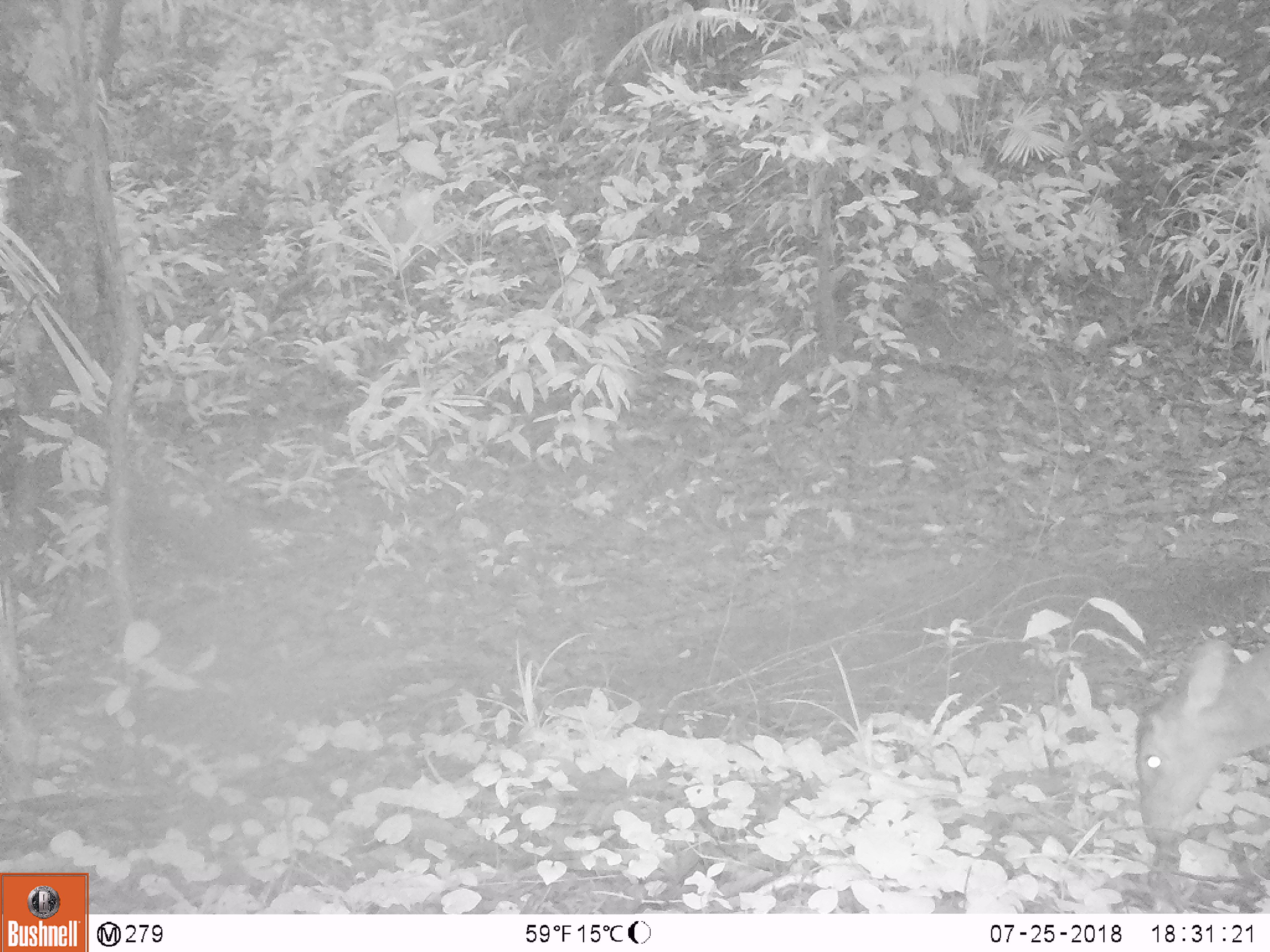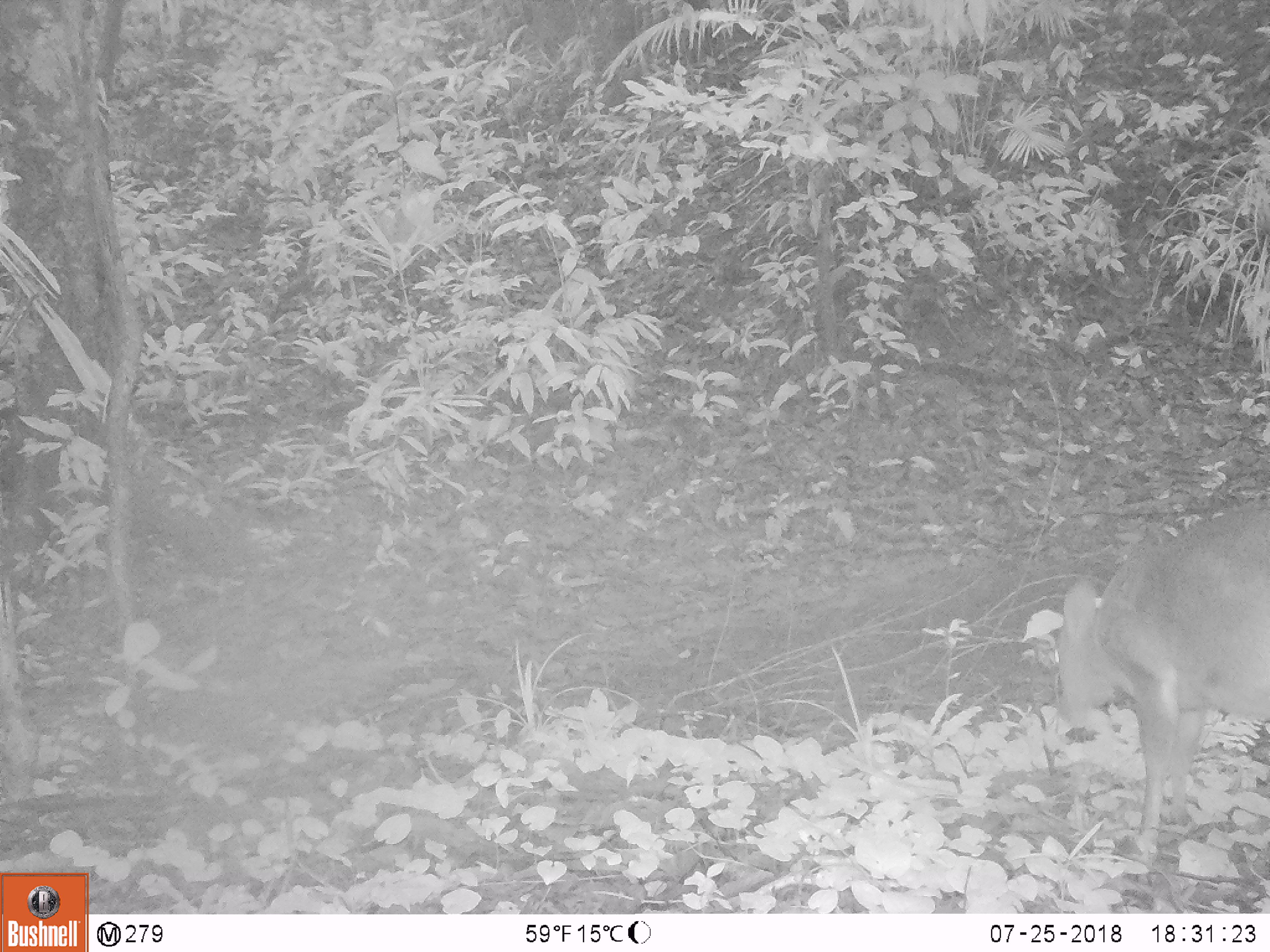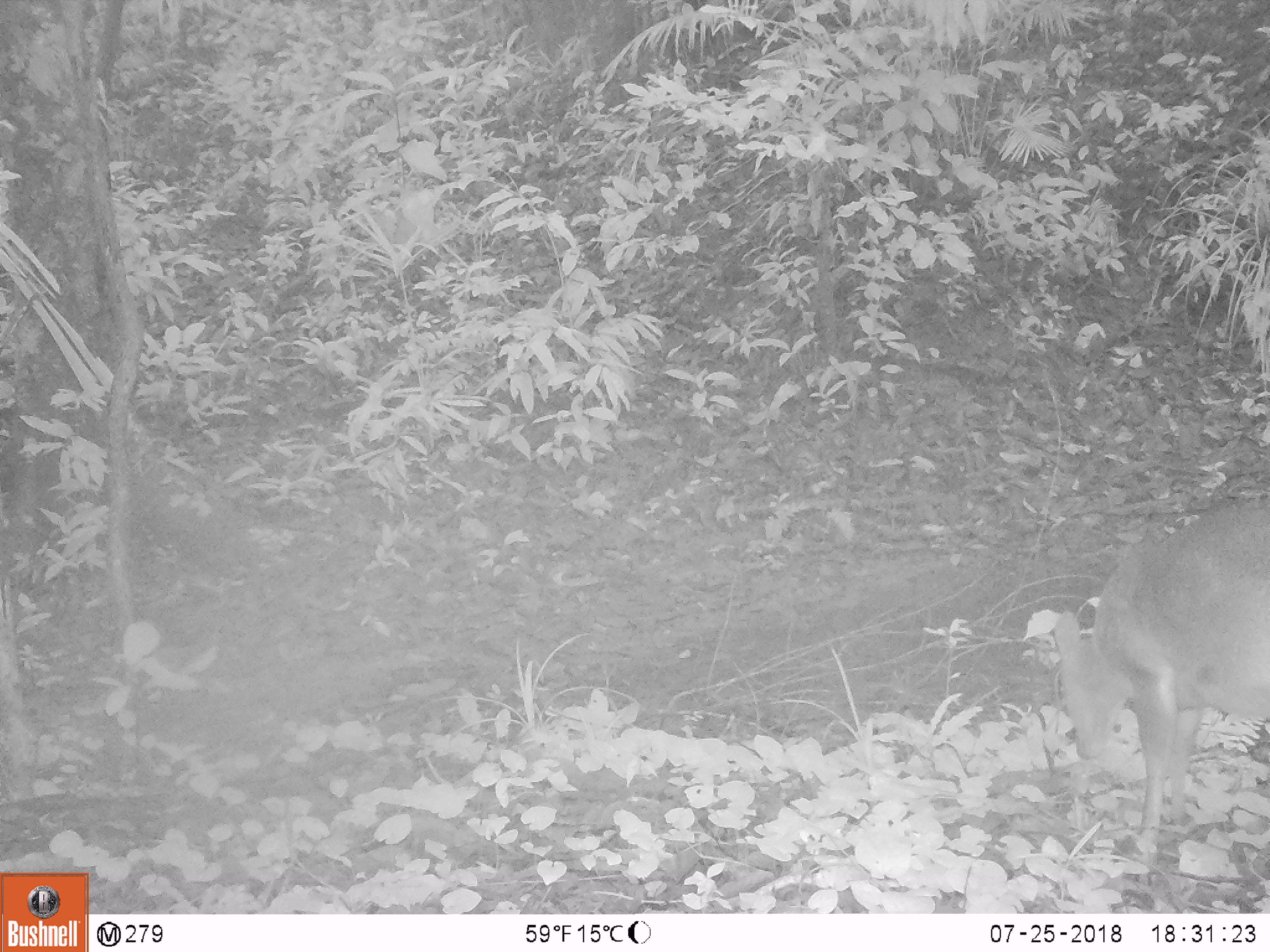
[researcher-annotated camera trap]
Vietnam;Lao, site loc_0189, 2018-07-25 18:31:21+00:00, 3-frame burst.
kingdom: Animalia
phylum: Chordata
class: Mammalia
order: Artiodactyla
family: Cervidae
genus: Muntiacus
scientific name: Muntiacus vuquangensis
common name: large-antlered muntjac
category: large antlered muntjac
Large antlered muntjac (large-antlered muntjac) (Muntiacus vuquangensis). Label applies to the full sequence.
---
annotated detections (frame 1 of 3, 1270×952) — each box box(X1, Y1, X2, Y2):
large antlered muntjac: box(1134, 637, 1270, 845)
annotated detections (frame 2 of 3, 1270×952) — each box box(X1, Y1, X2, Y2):
large antlered muntjac: box(1048, 497, 1270, 853)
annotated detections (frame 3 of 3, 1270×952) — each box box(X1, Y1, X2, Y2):
large antlered muntjac: box(1053, 504, 1270, 847)